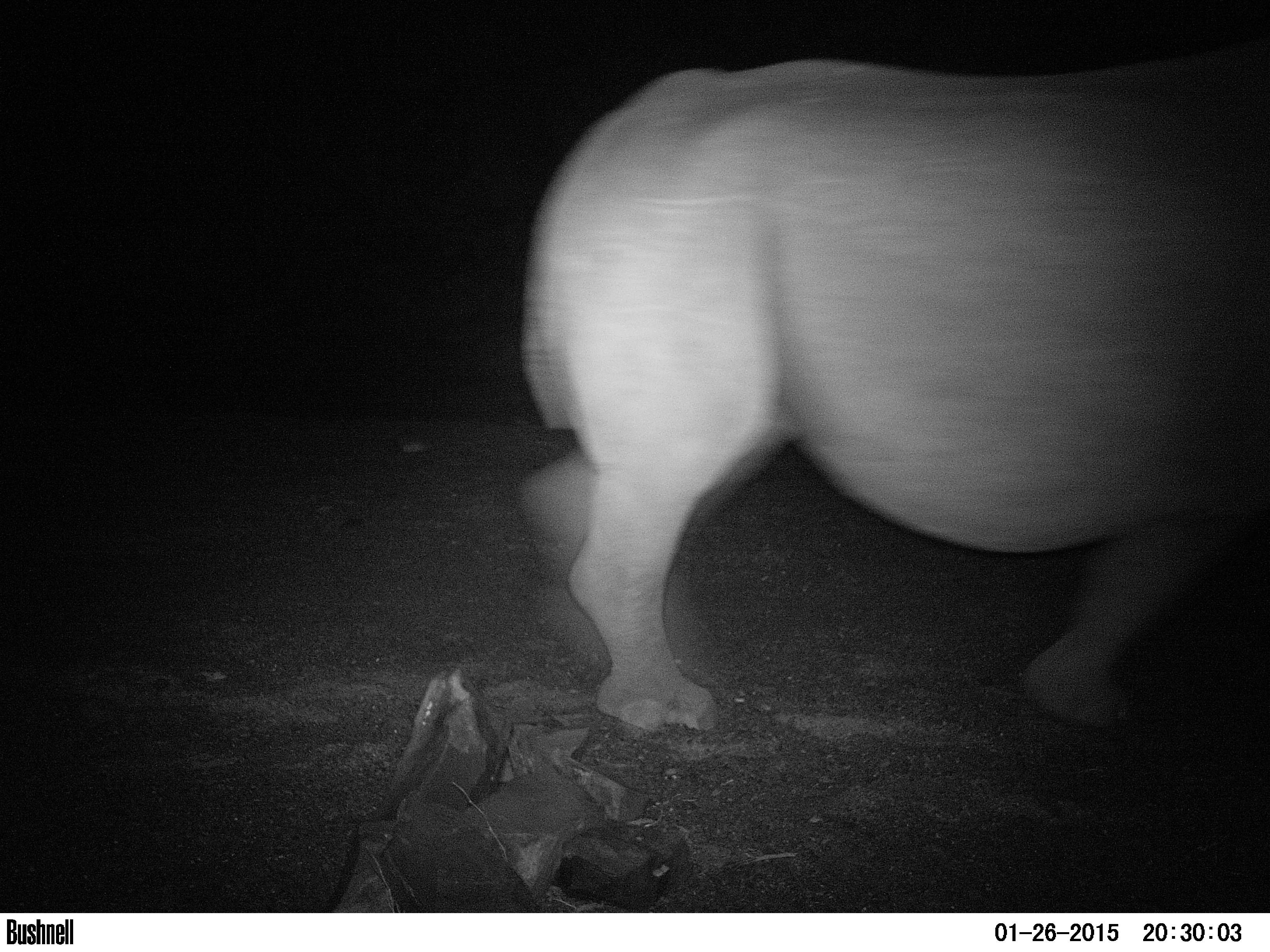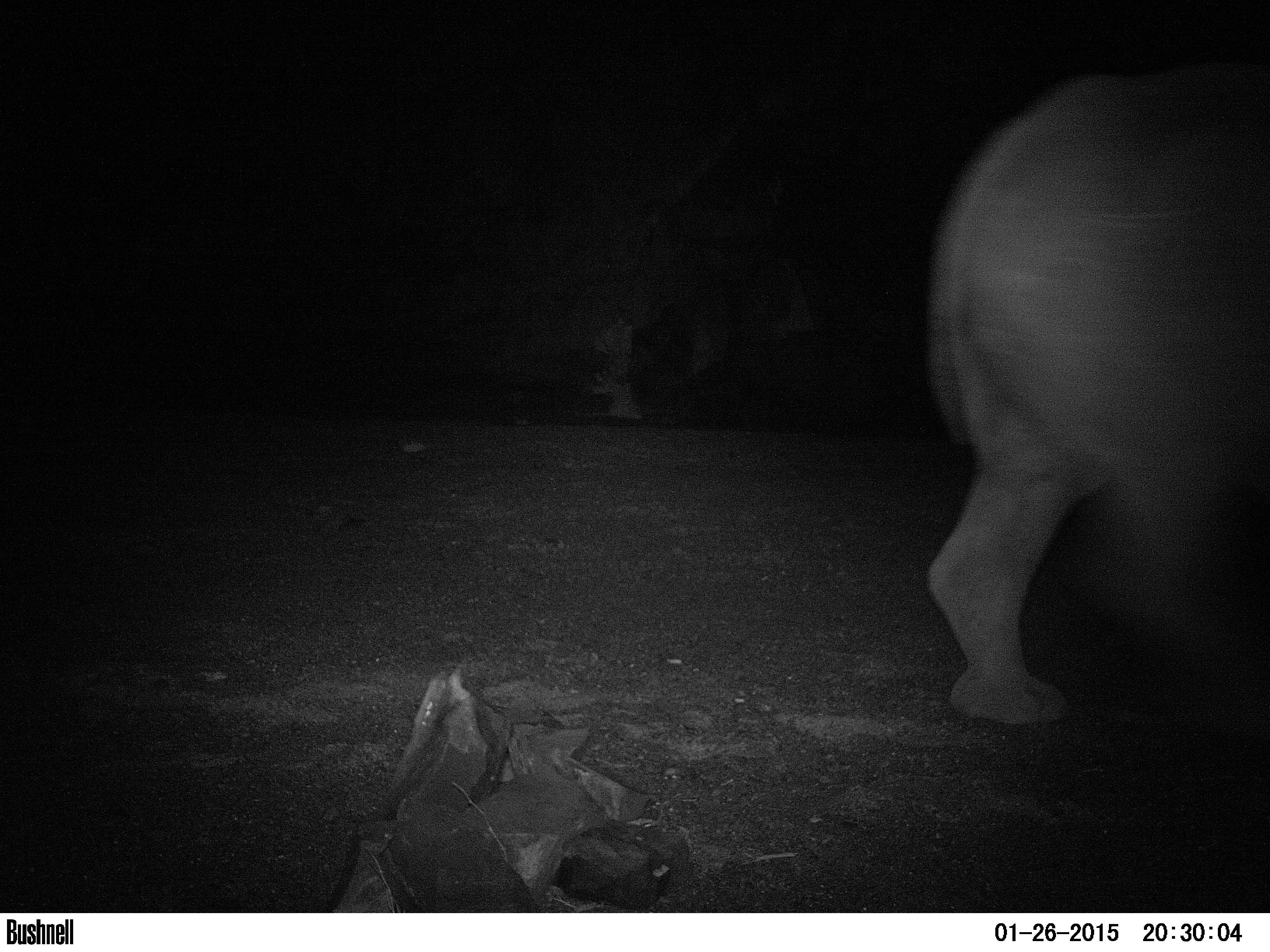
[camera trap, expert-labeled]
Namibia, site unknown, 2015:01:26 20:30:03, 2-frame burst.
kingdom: Animalia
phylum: Chordata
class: Mammalia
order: Perissodactyla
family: Rhinocerotidae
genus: Diceros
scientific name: Diceros bicornis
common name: black rhinoceros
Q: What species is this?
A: Diceros bicornis (black rhinoceros).